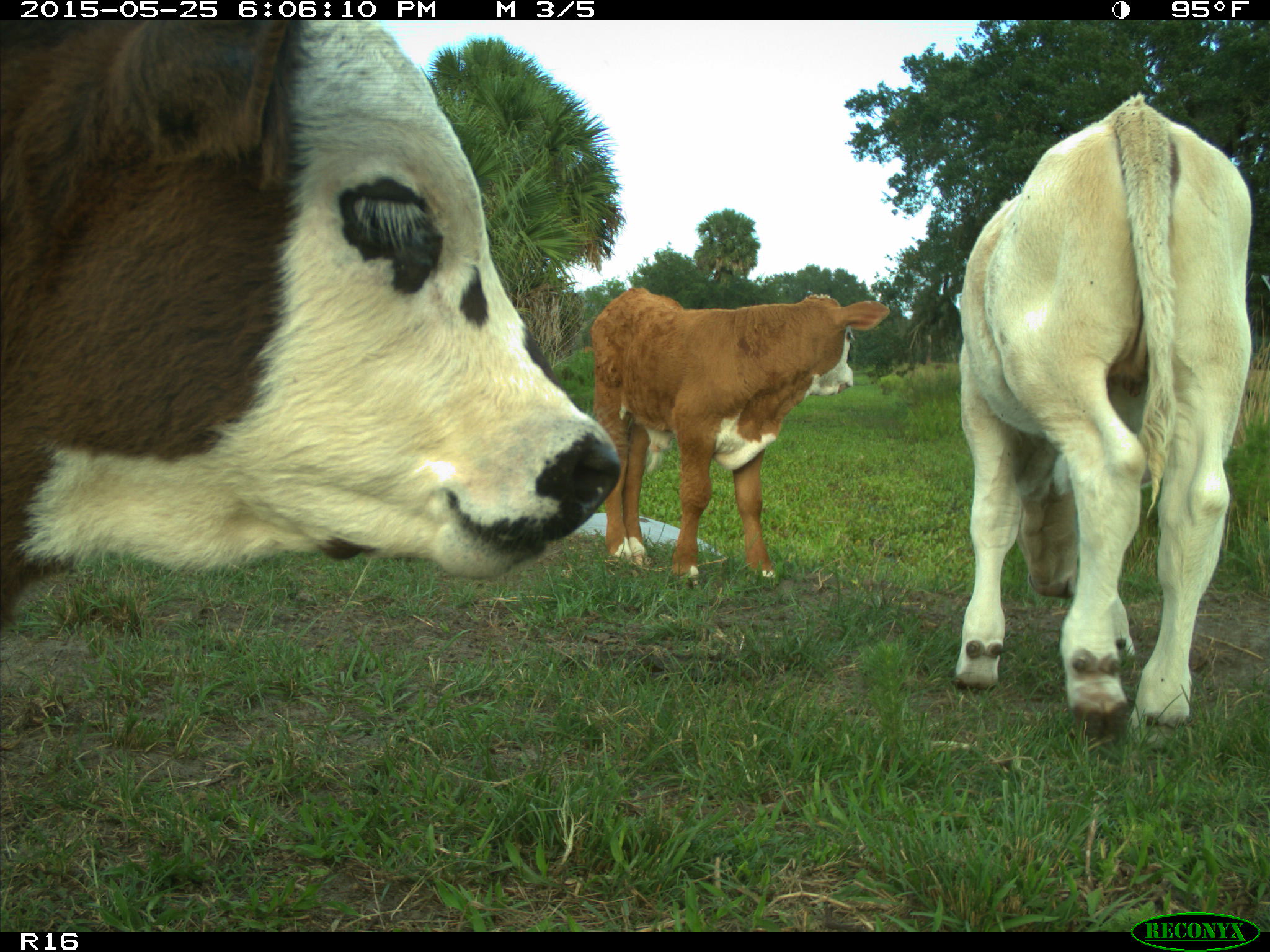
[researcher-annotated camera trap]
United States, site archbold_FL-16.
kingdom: Animalia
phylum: Chordata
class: Mammalia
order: Artiodactyla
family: Bovidae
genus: Bos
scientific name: Bos taurus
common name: domestic cow